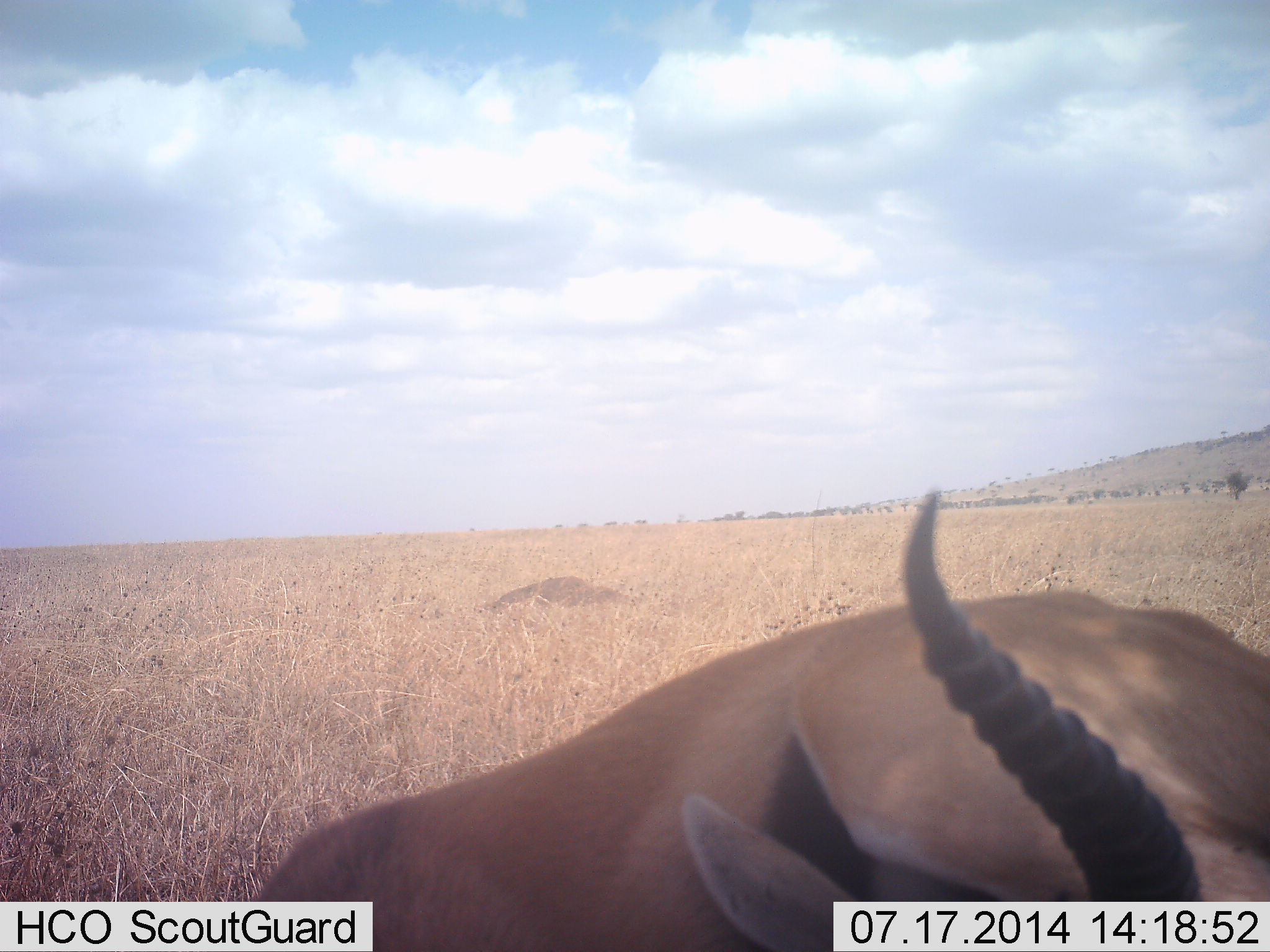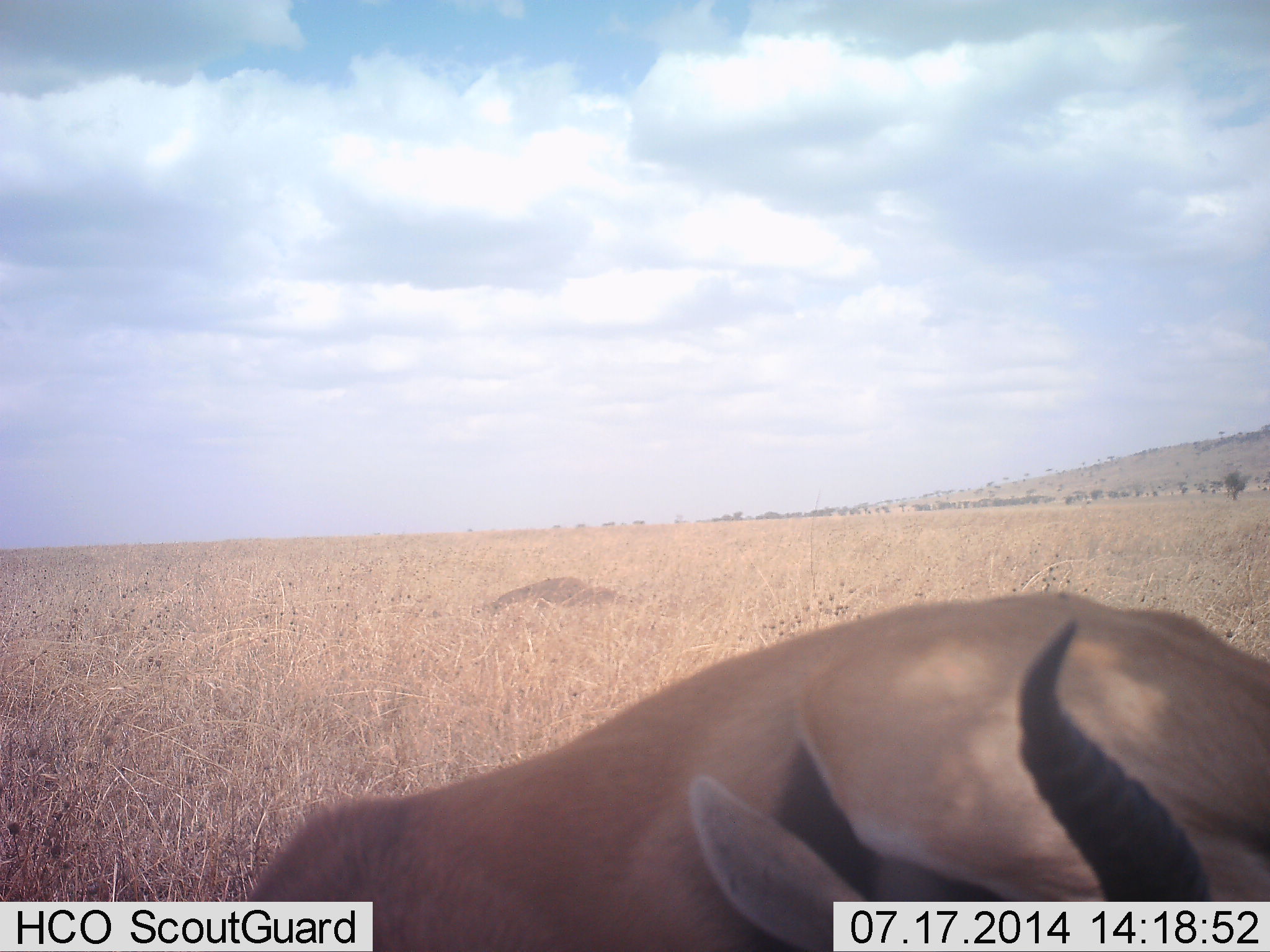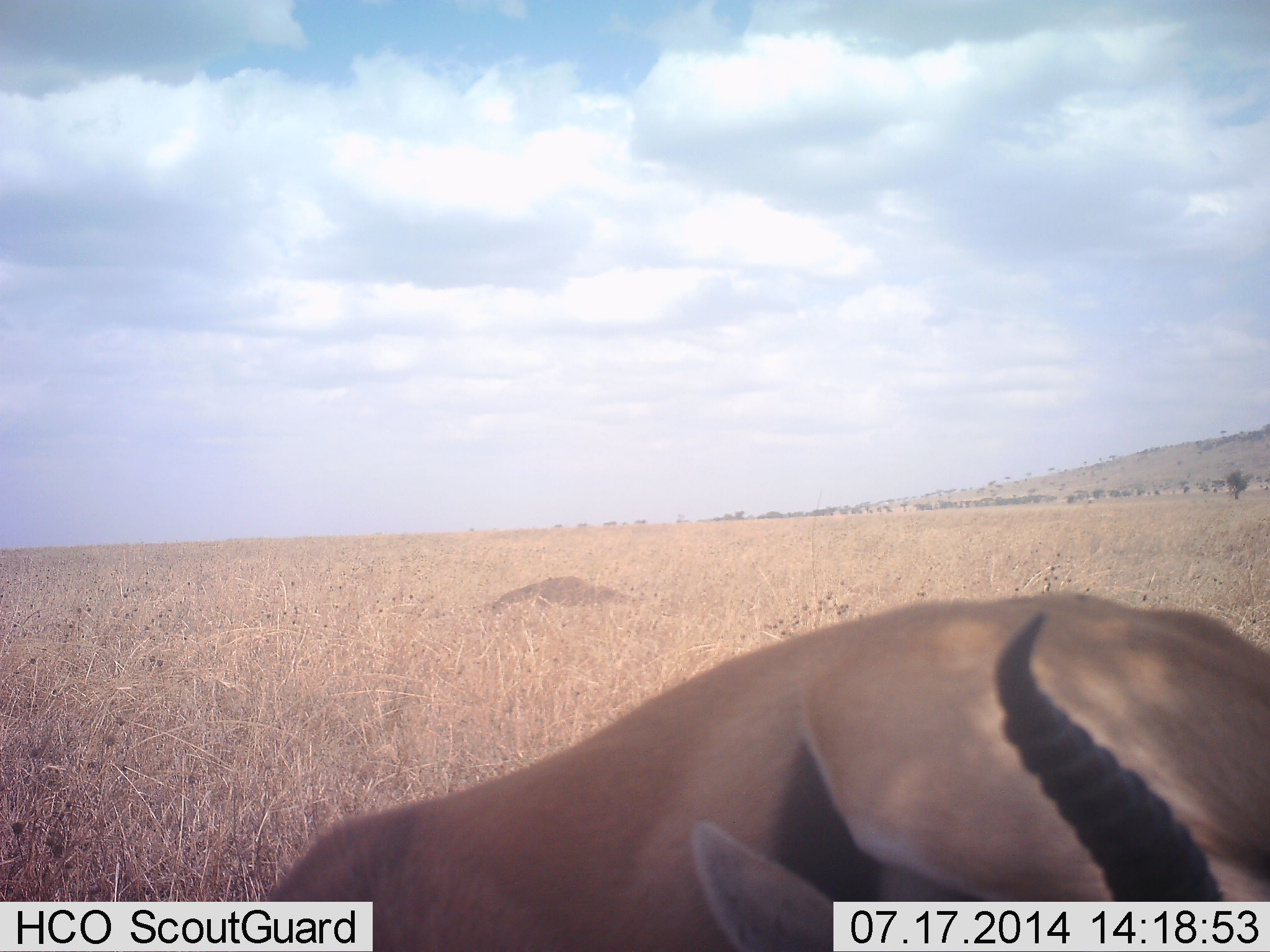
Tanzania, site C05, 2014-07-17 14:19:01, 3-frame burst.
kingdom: Animalia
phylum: Chordata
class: Mammalia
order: Artiodactyla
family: Bovidae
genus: Eudorcas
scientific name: Eudorcas thomsonii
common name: thomson's gazelle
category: gazellethomsons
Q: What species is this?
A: Gazellethomsons (thomson's gazelle) (Eudorcas thomsonii).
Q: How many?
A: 1.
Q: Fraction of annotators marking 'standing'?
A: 30%.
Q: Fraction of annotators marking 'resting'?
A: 40%.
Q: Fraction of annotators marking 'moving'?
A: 0%.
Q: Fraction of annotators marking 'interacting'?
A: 10%.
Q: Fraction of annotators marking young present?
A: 0%.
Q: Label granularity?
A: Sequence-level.